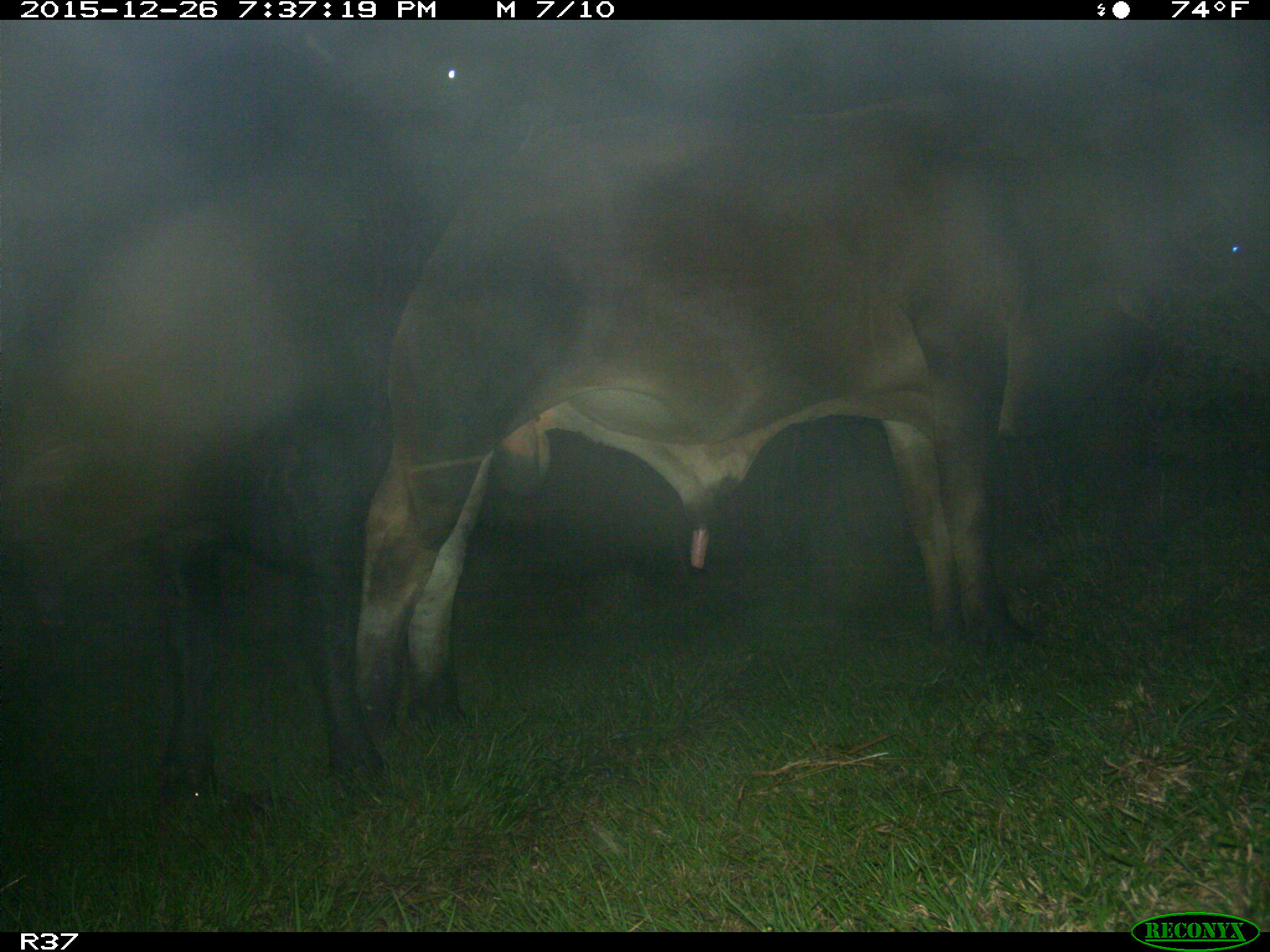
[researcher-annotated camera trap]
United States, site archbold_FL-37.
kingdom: Animalia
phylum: Chordata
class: Mammalia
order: Artiodactyla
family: Bovidae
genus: Bos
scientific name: Bos taurus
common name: domestic cow